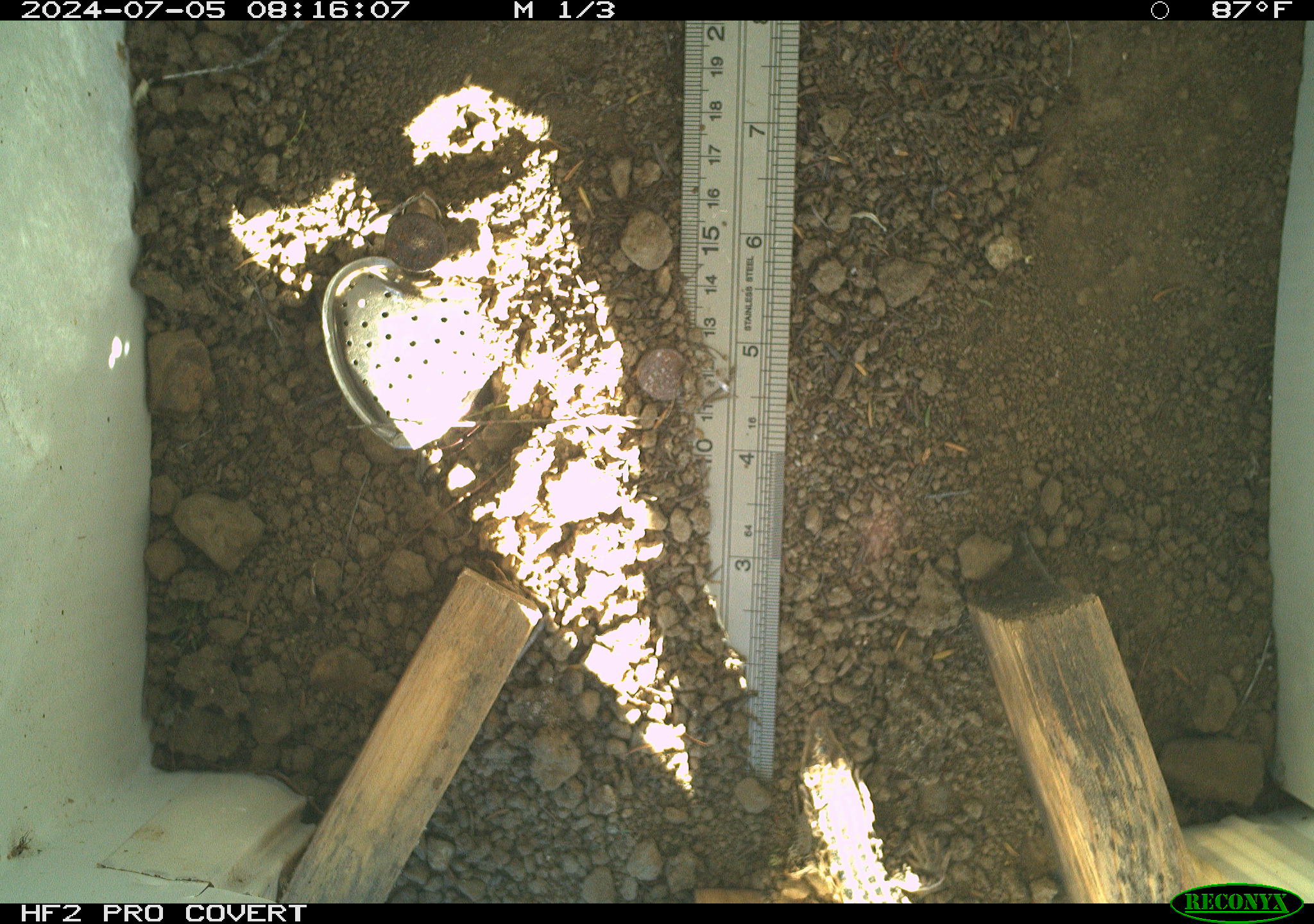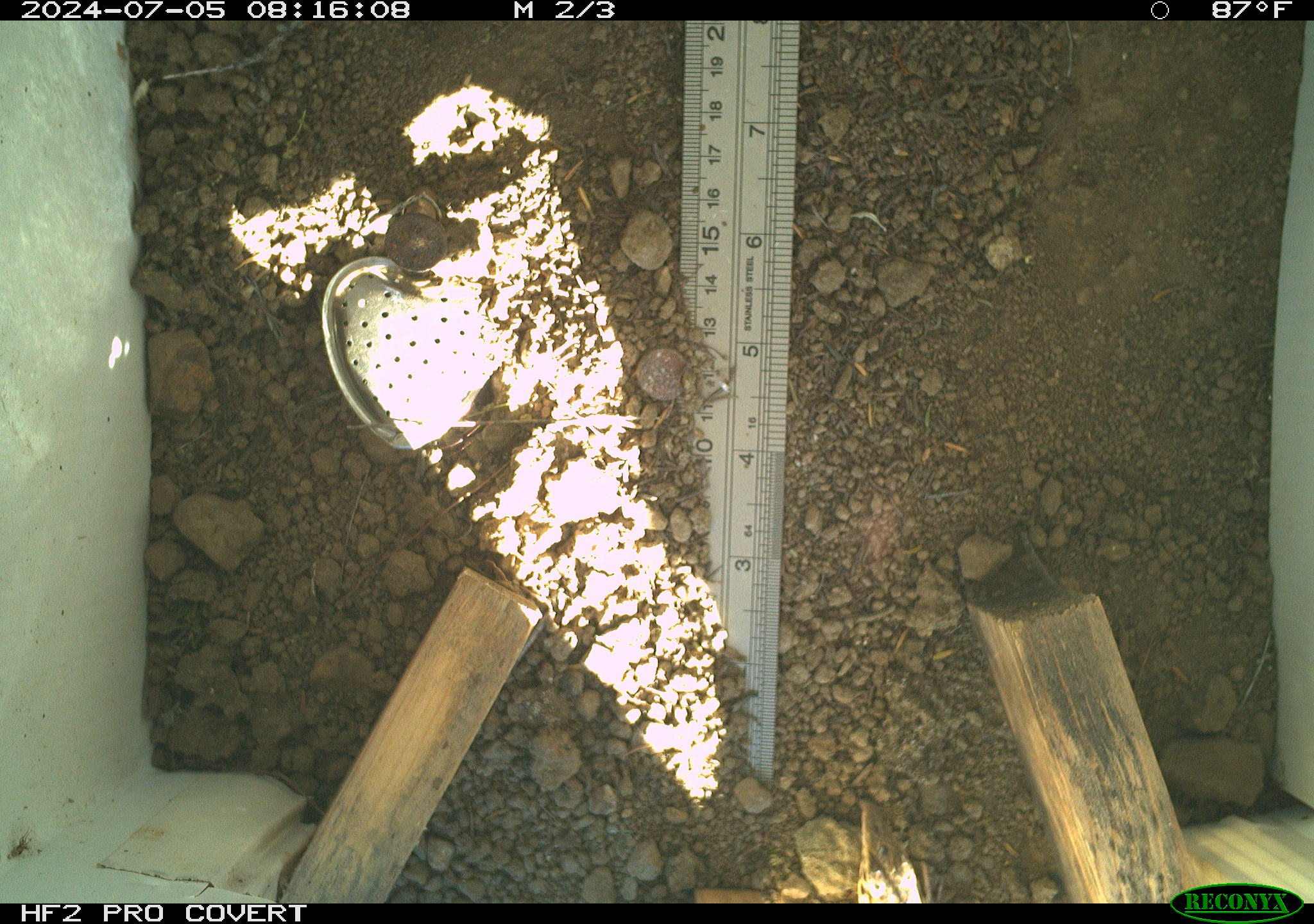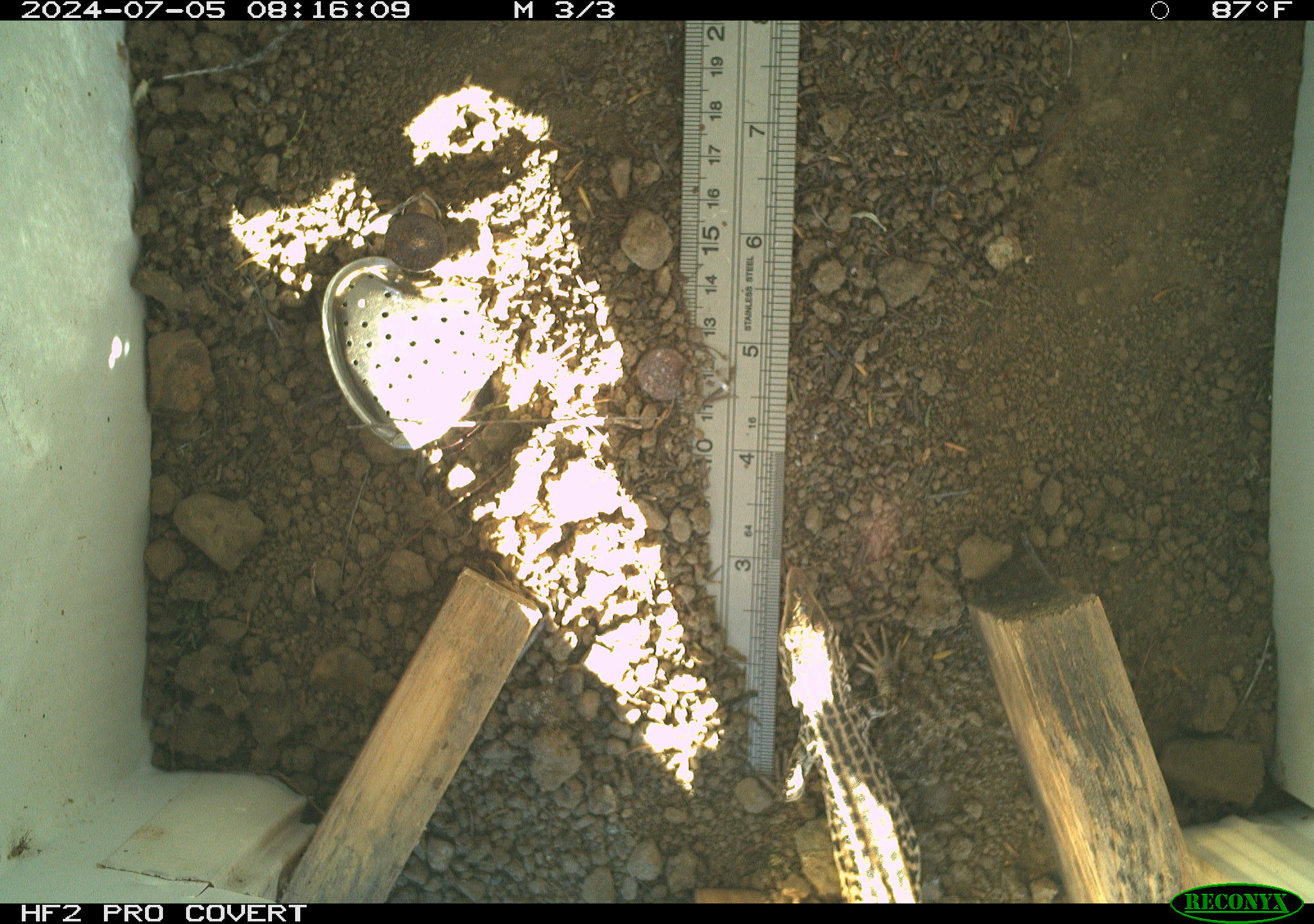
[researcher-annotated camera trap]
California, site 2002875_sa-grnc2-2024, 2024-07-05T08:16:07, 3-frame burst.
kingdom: Animalia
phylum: Chordata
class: Reptilia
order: Squamata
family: Teiidae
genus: Aspidoscelis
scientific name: Aspidoscelis tigris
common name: western whiptail